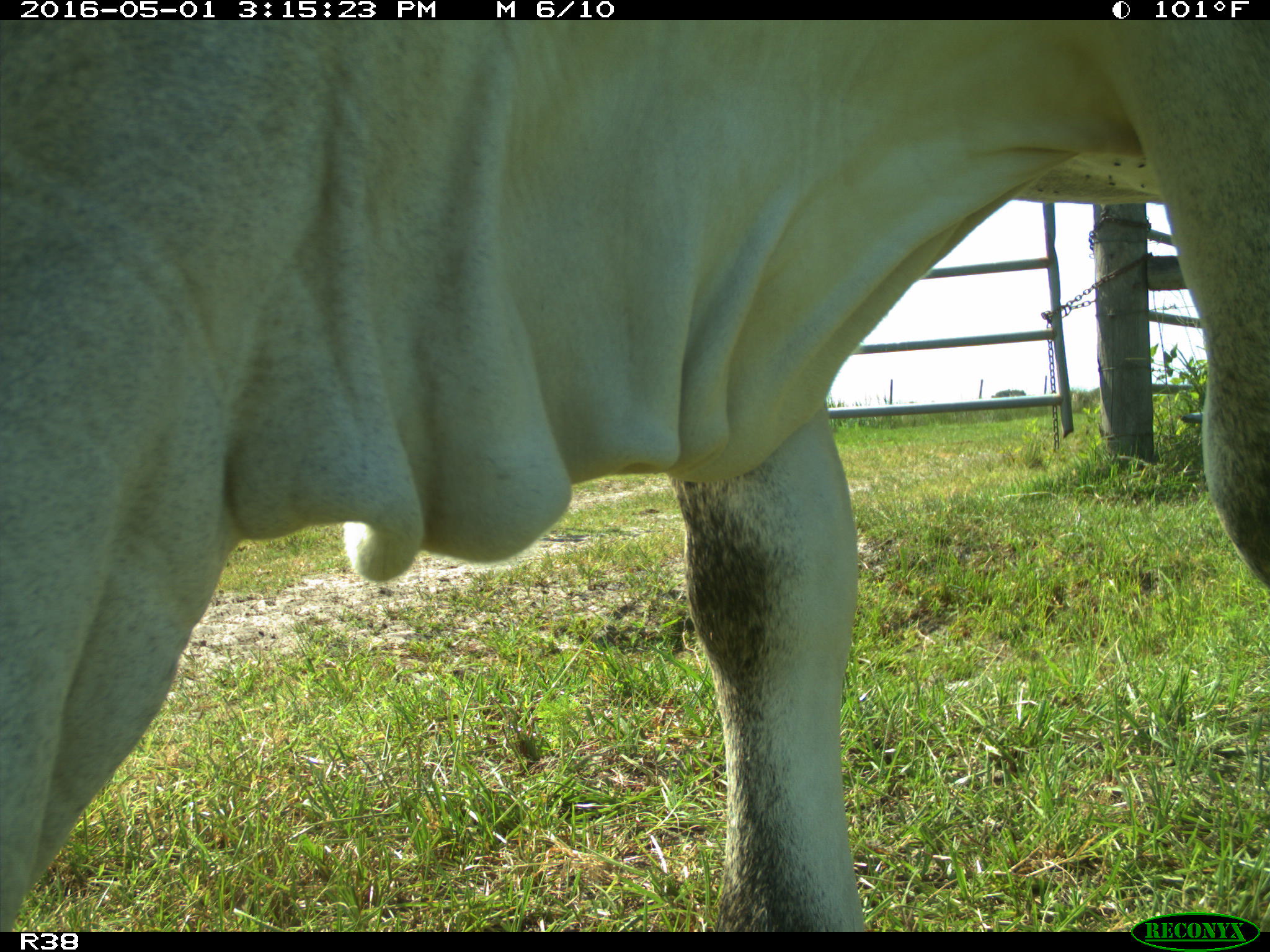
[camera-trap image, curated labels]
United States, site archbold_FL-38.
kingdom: Animalia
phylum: Chordata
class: Mammalia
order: Artiodactyla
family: Bovidae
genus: Bos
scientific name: Bos taurus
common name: domestic cow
Bos taurus (domestic cow).